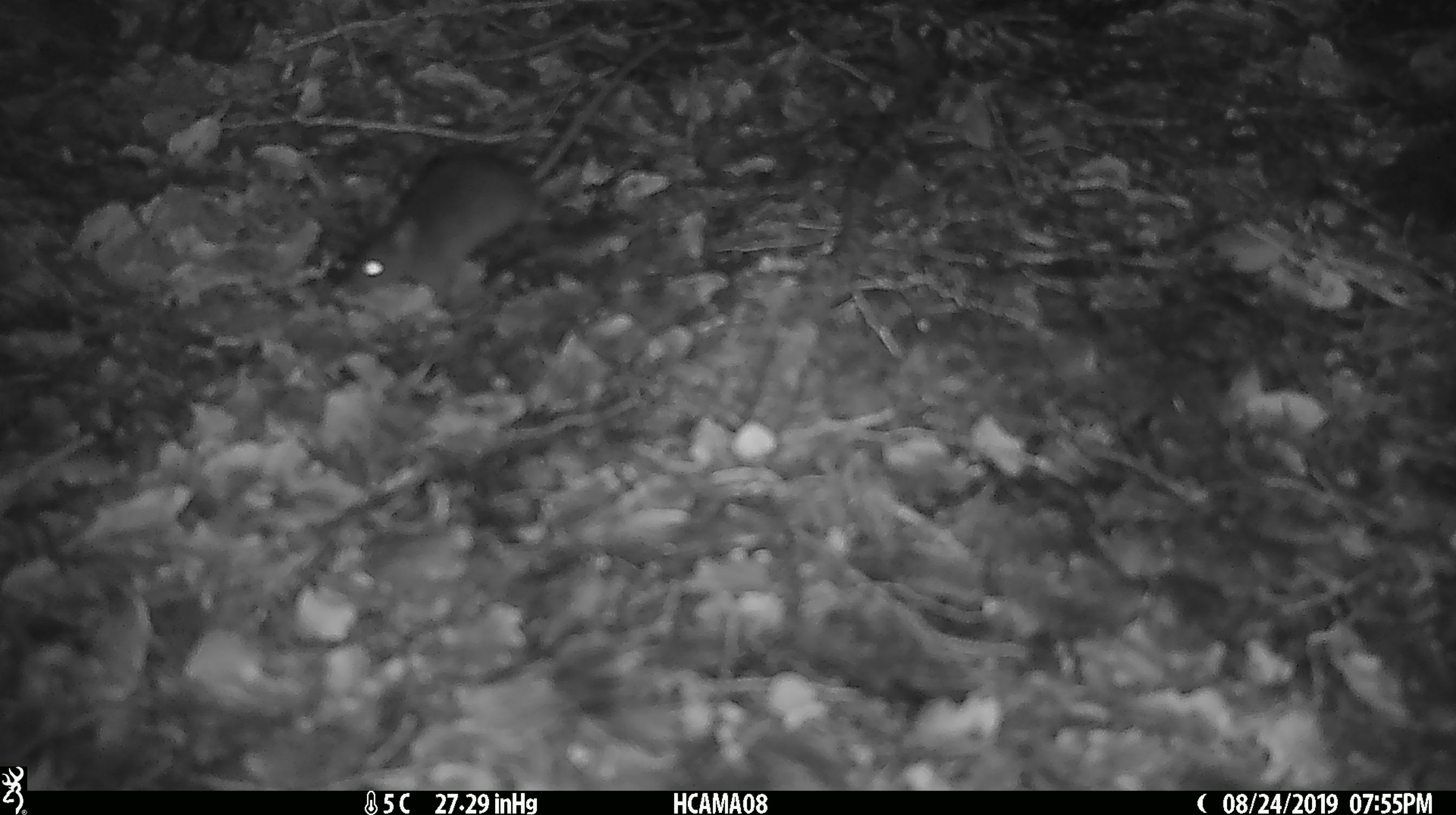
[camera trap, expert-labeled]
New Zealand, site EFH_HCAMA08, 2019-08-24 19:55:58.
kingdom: Animalia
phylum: Chordata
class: Mammalia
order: Rodentia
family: Muridae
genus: Mus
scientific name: Mus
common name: mouse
Mouse (Mus).